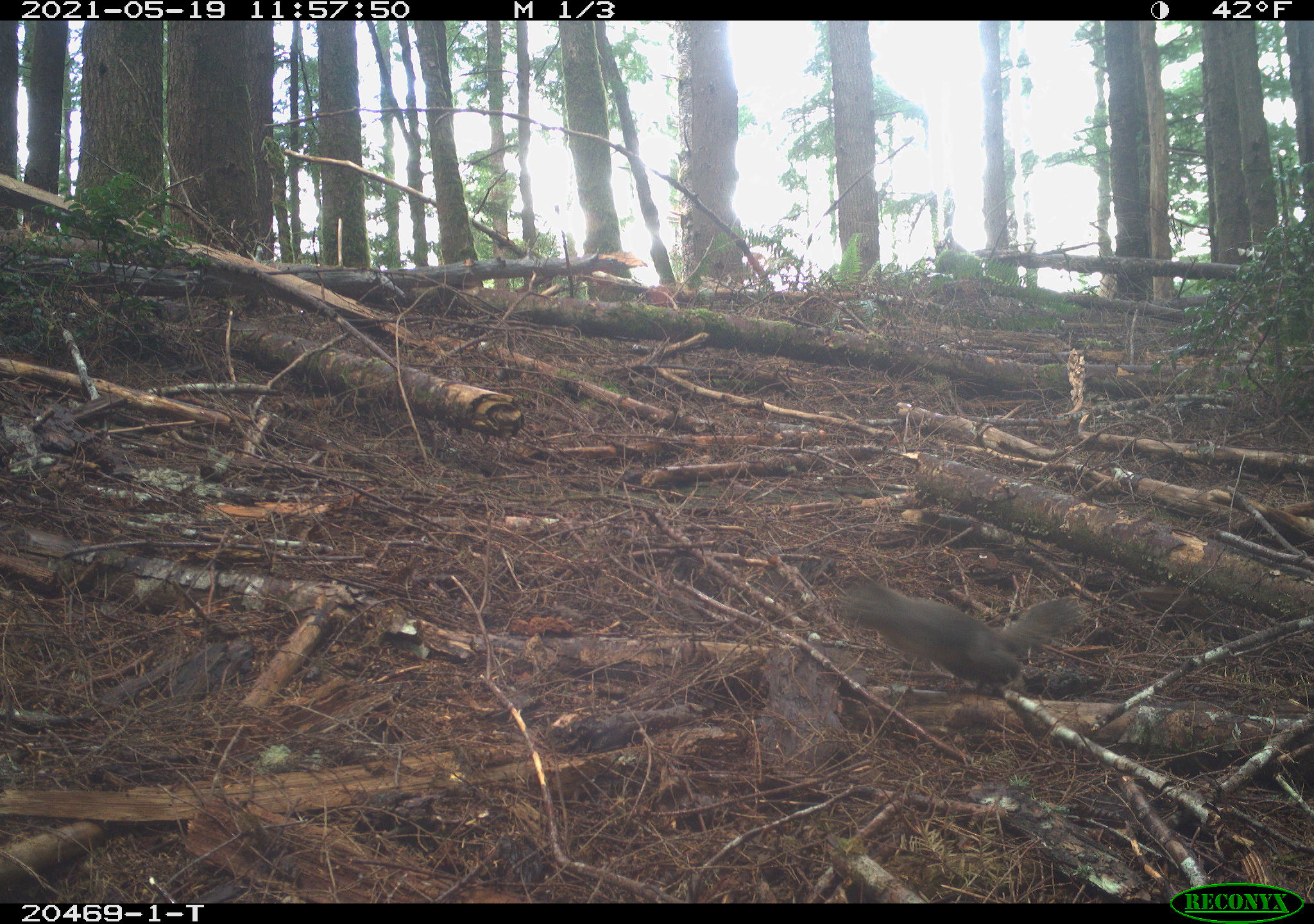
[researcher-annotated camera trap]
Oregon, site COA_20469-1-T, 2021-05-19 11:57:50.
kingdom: Animalia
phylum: Chordata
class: Mammalia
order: Rodentia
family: Sciuridae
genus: Tamiasciurus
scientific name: Tamiasciurus douglasii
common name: douglas squirrel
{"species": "douglas squirrel (Tamiasciurus douglasii)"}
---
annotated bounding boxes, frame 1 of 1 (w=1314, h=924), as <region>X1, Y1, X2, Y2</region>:
douglas squirrel: <region>835, 543, 1121, 731</region>